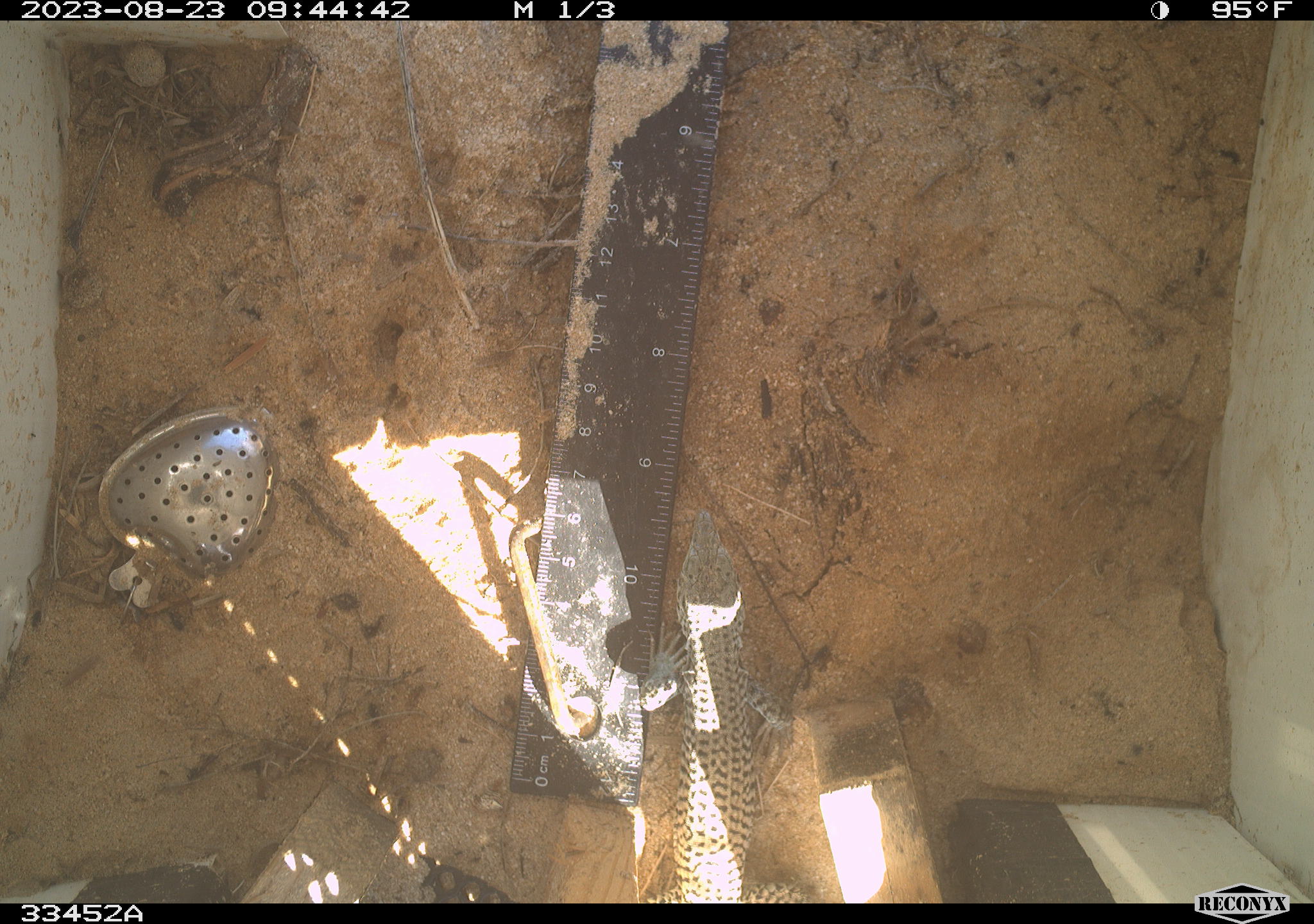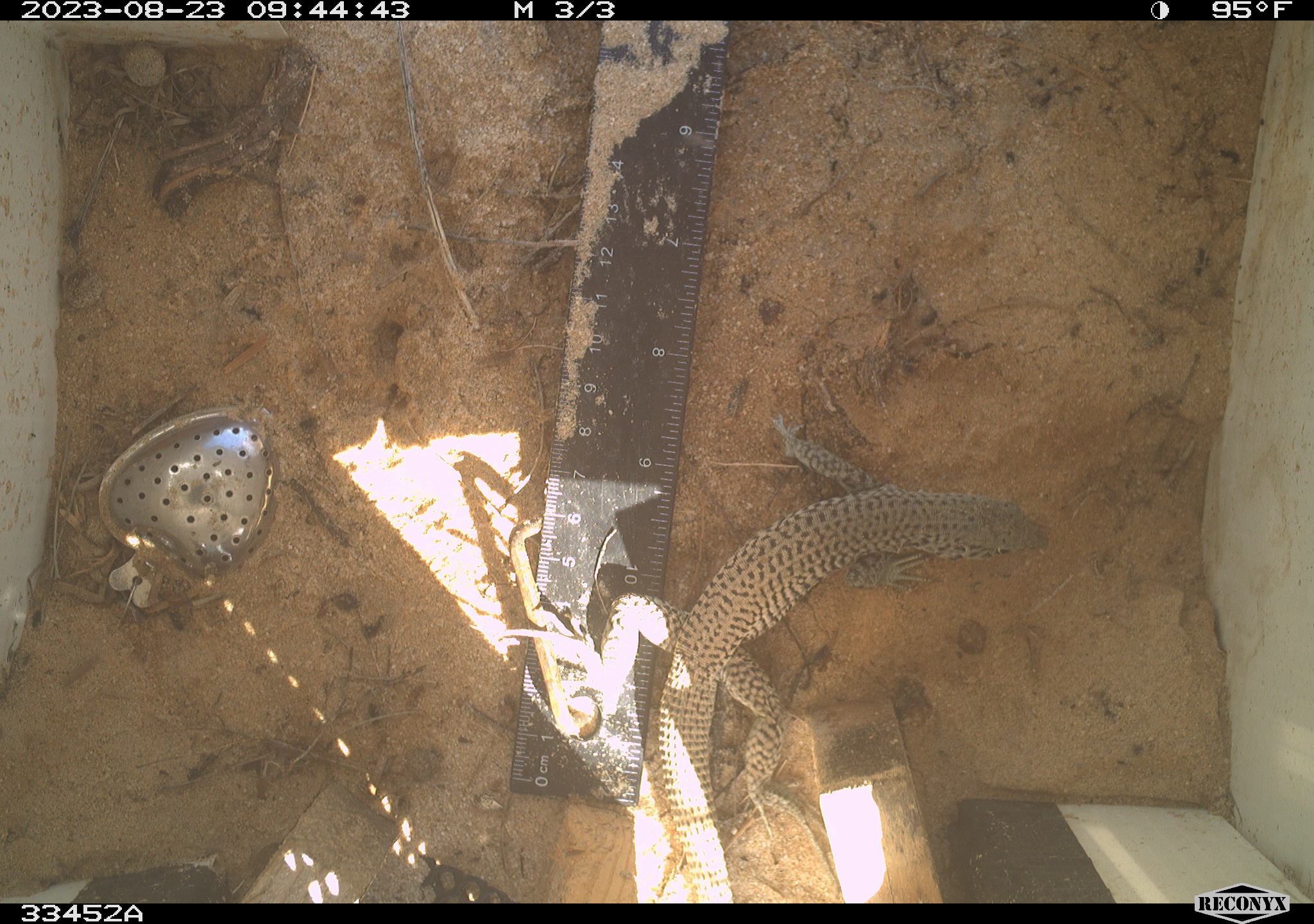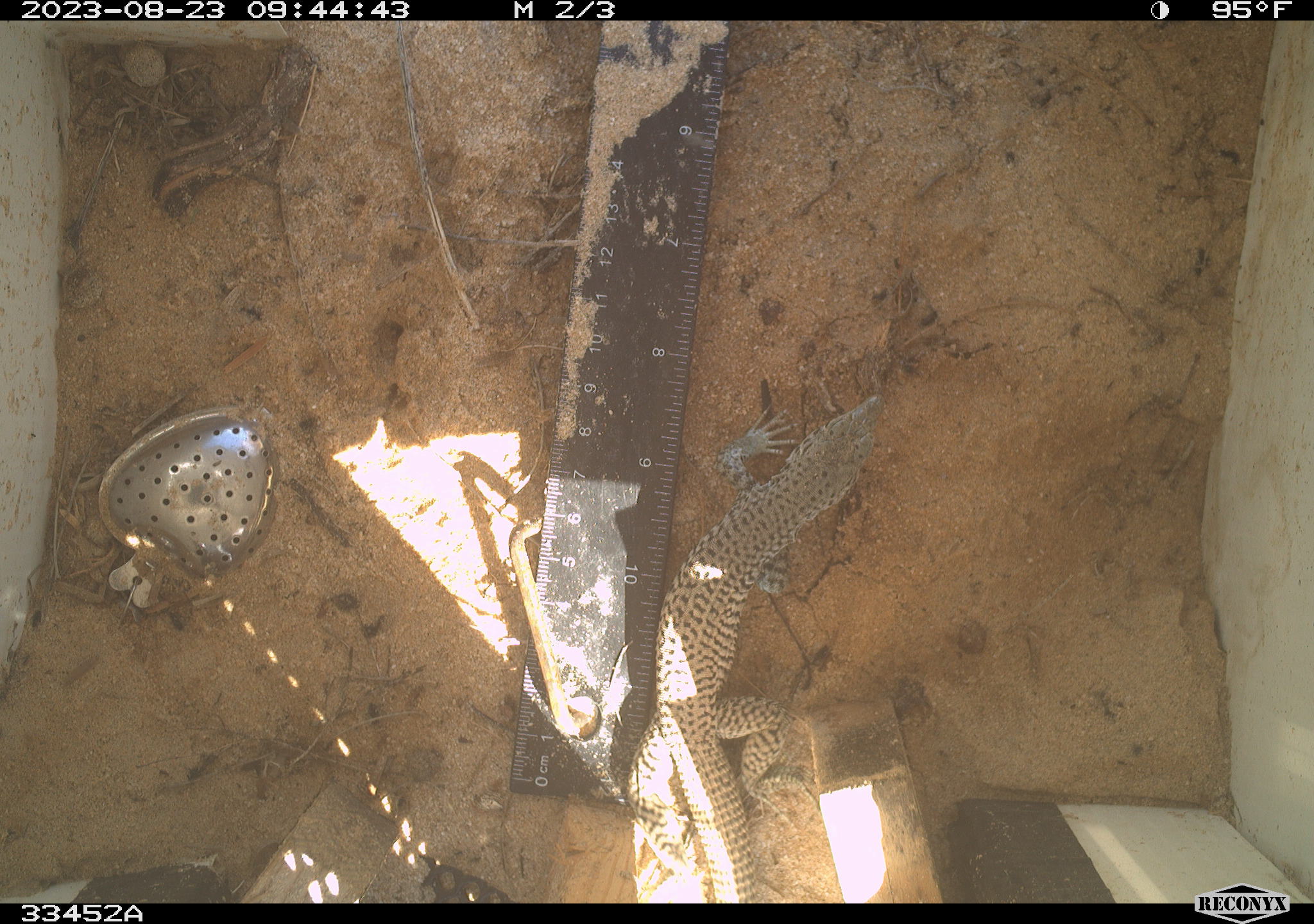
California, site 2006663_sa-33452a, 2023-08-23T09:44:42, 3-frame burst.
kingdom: Animalia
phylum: Chordata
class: Reptilia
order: Squamata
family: Teiidae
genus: Aspidoscelis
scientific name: Aspidoscelis tigris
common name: western whiptail